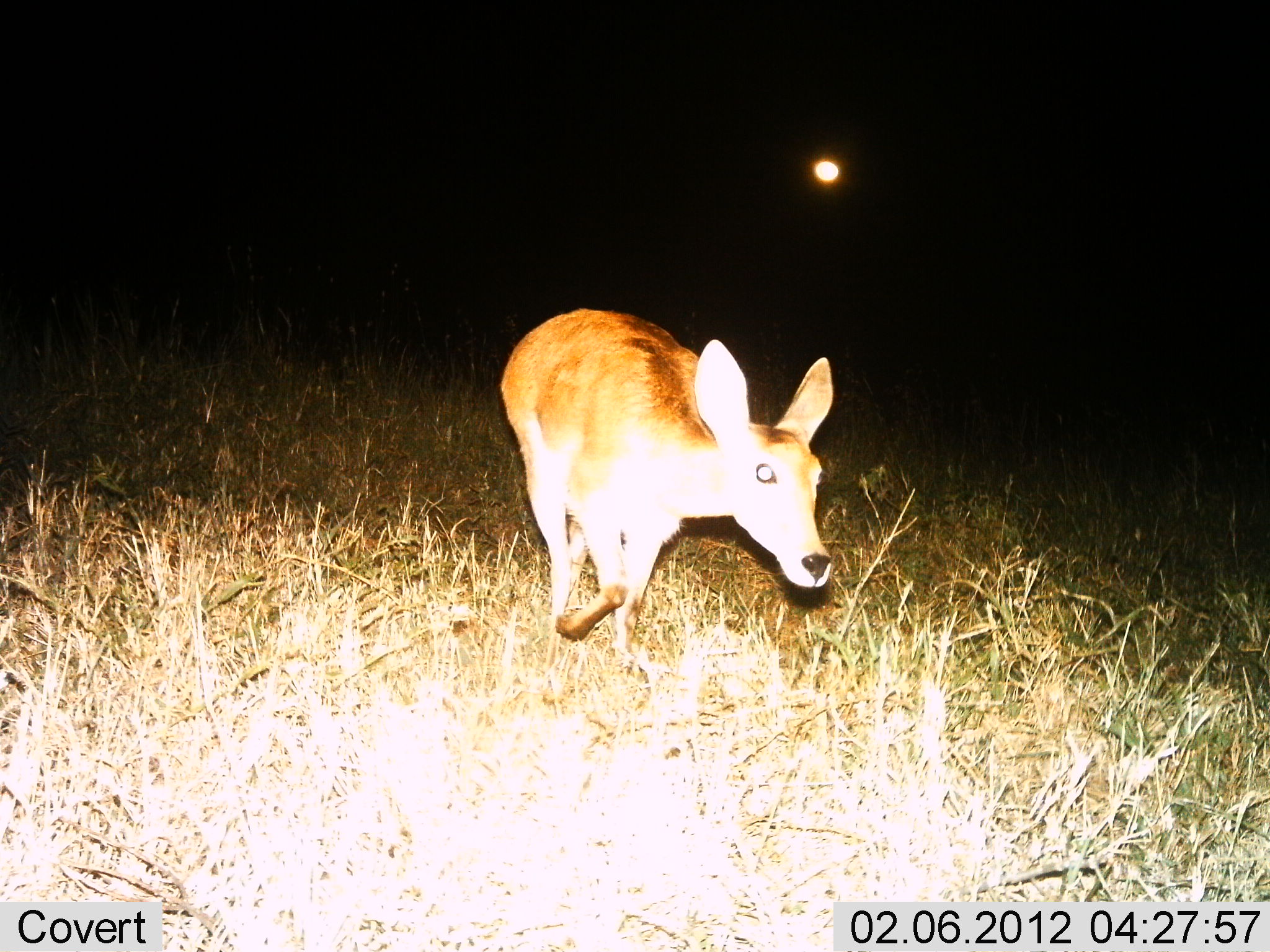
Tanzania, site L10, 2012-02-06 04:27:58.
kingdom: Animalia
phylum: Chordata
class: Mammalia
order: Artiodactyla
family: Bovidae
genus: Redunca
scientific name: Redunca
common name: reedbuck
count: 1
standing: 25%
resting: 0%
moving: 75%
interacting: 6%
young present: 0%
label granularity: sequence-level